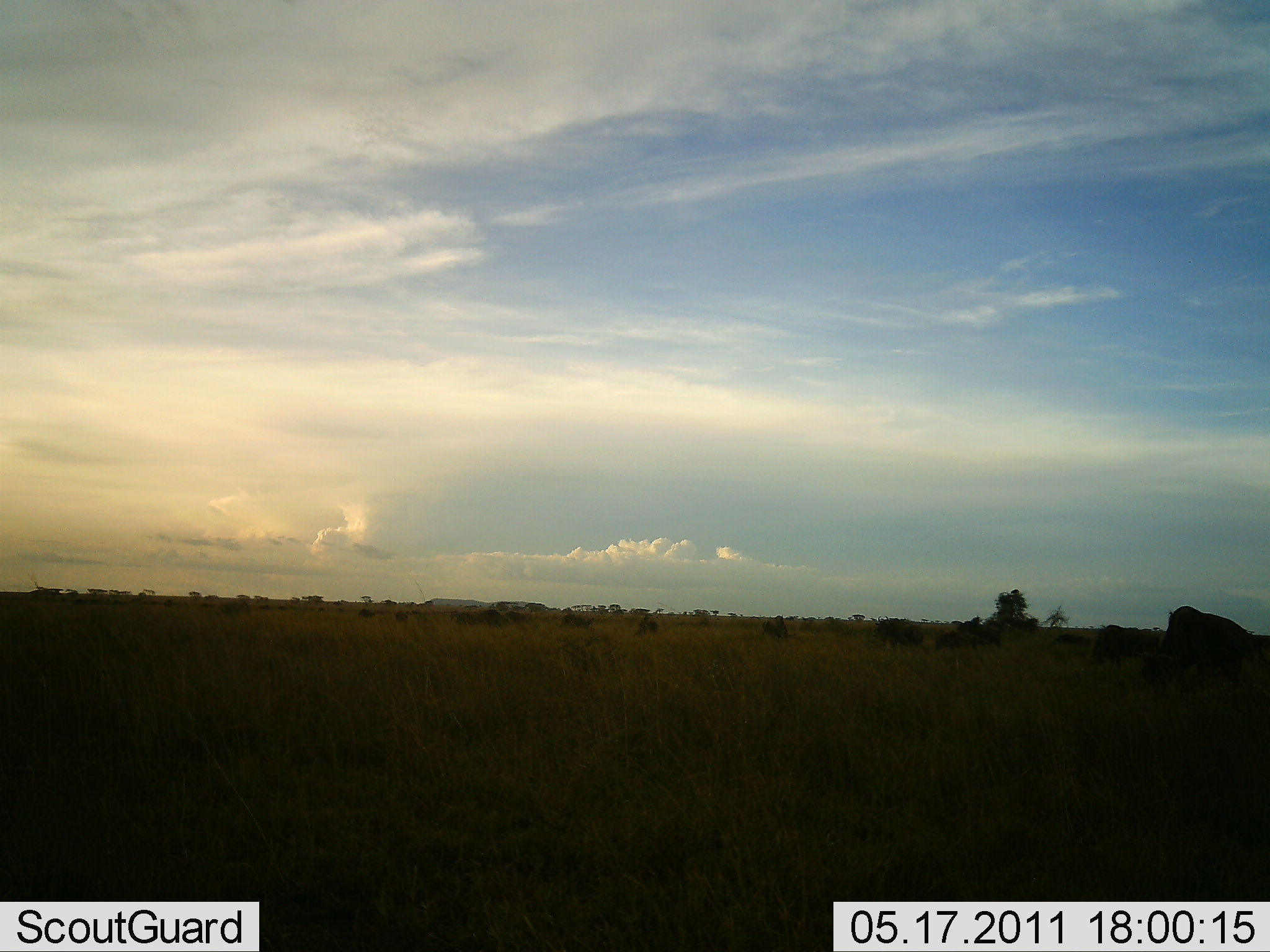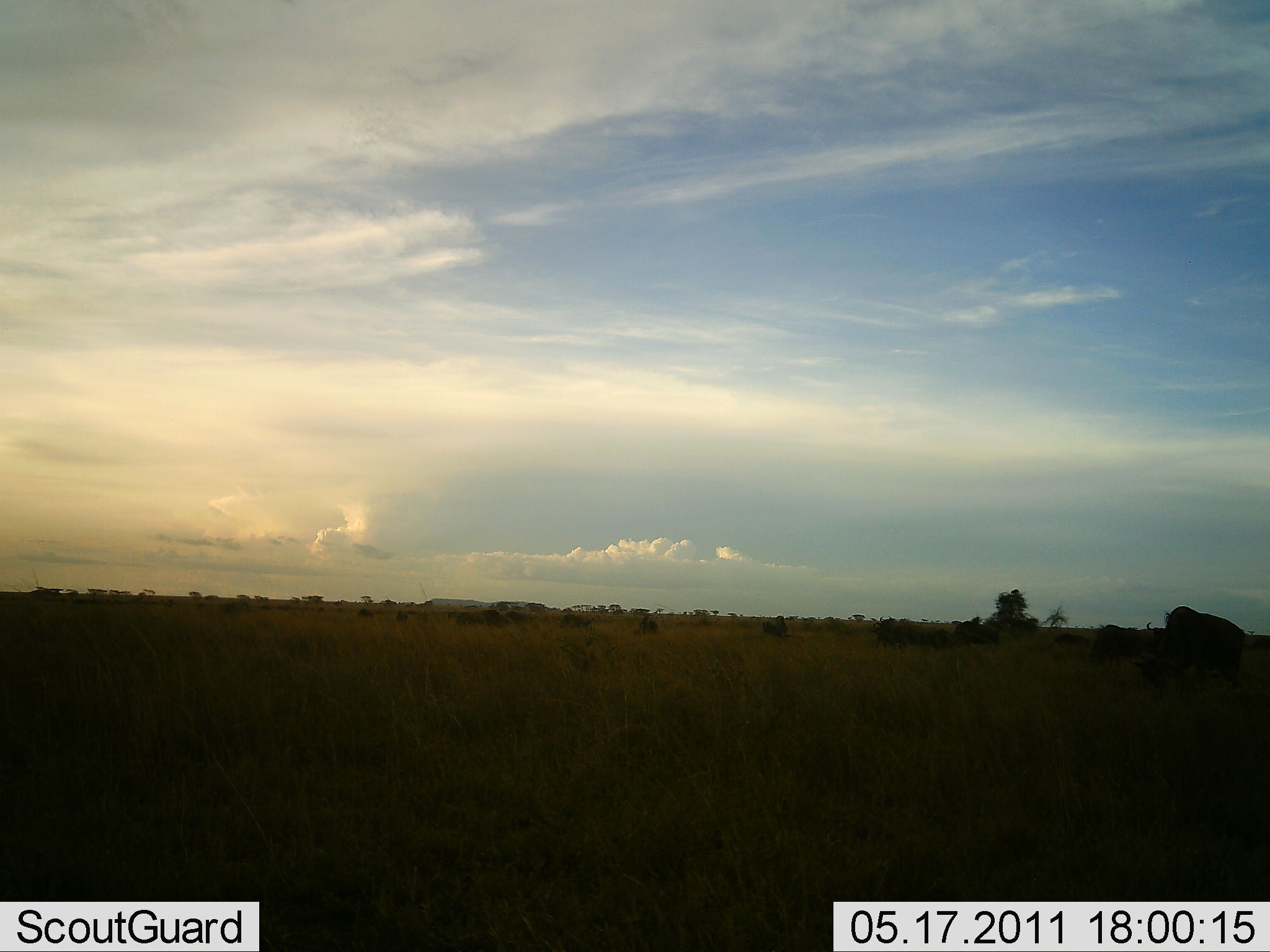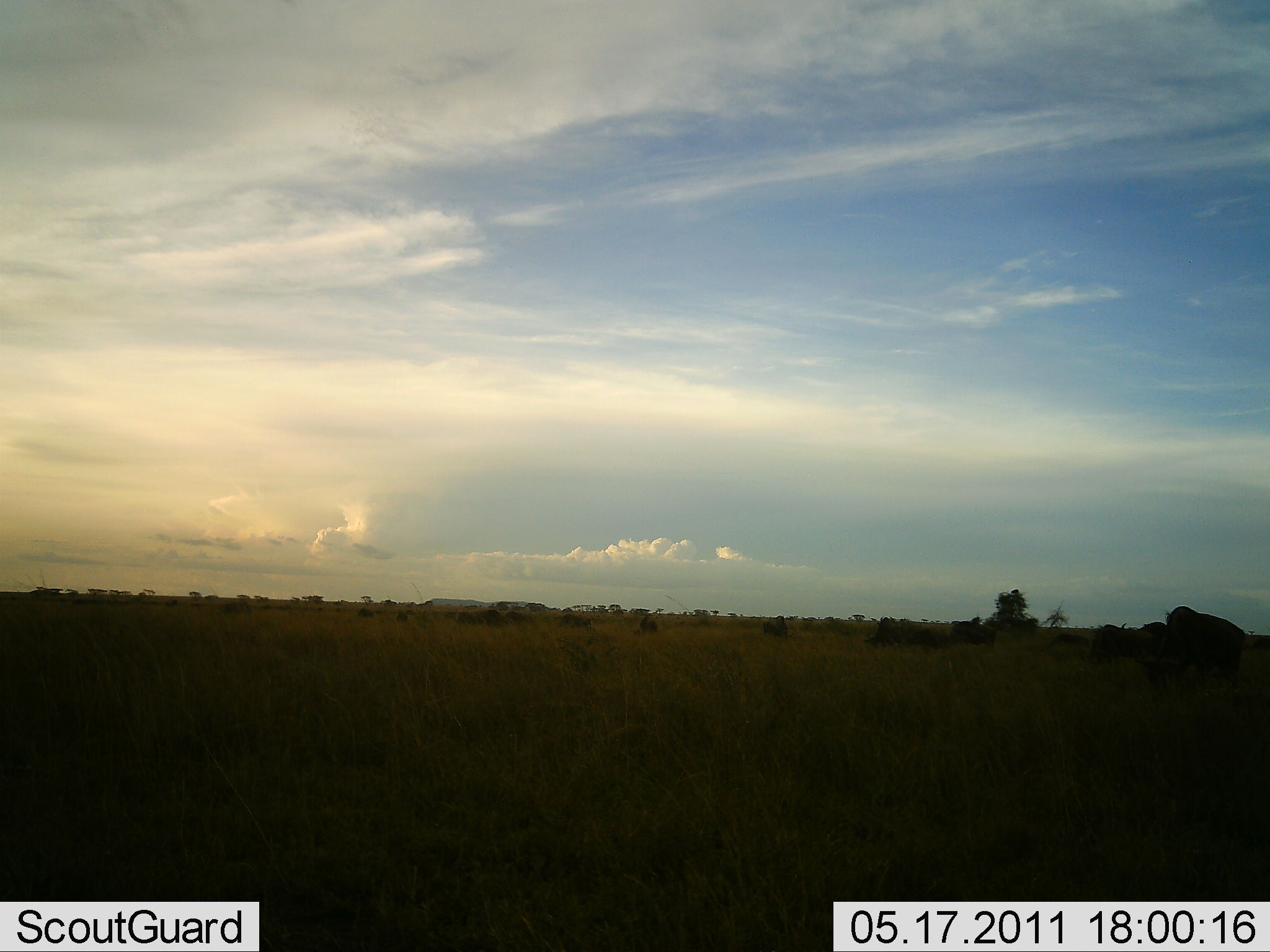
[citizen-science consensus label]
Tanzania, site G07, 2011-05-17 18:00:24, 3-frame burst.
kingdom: Animalia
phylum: Chordata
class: Mammalia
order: Artiodactyla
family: Bovidae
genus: Connochaetes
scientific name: Connochaetes taurinus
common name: blue wildebeest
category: wildebeest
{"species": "wildebeest (blue wildebeest) (Connochaetes taurinus)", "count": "7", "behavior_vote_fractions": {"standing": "50%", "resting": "0%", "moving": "40%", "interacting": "0%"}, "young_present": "0%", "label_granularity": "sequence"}